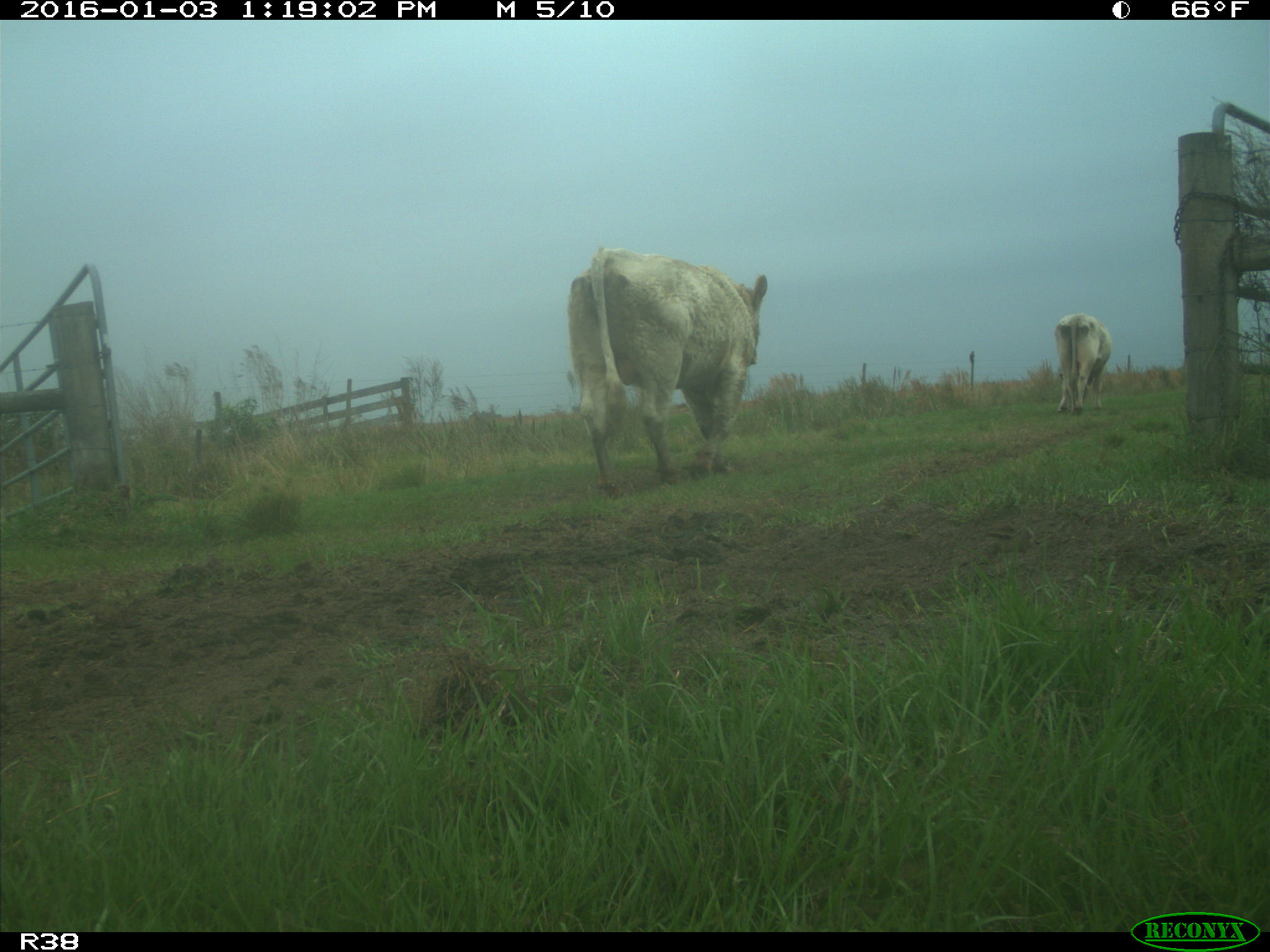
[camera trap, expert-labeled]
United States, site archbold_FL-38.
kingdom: Animalia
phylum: Chordata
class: Mammalia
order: Artiodactyla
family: Bovidae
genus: Bos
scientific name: Bos taurus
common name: domestic cow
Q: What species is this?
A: Bos taurus (domestic cow).